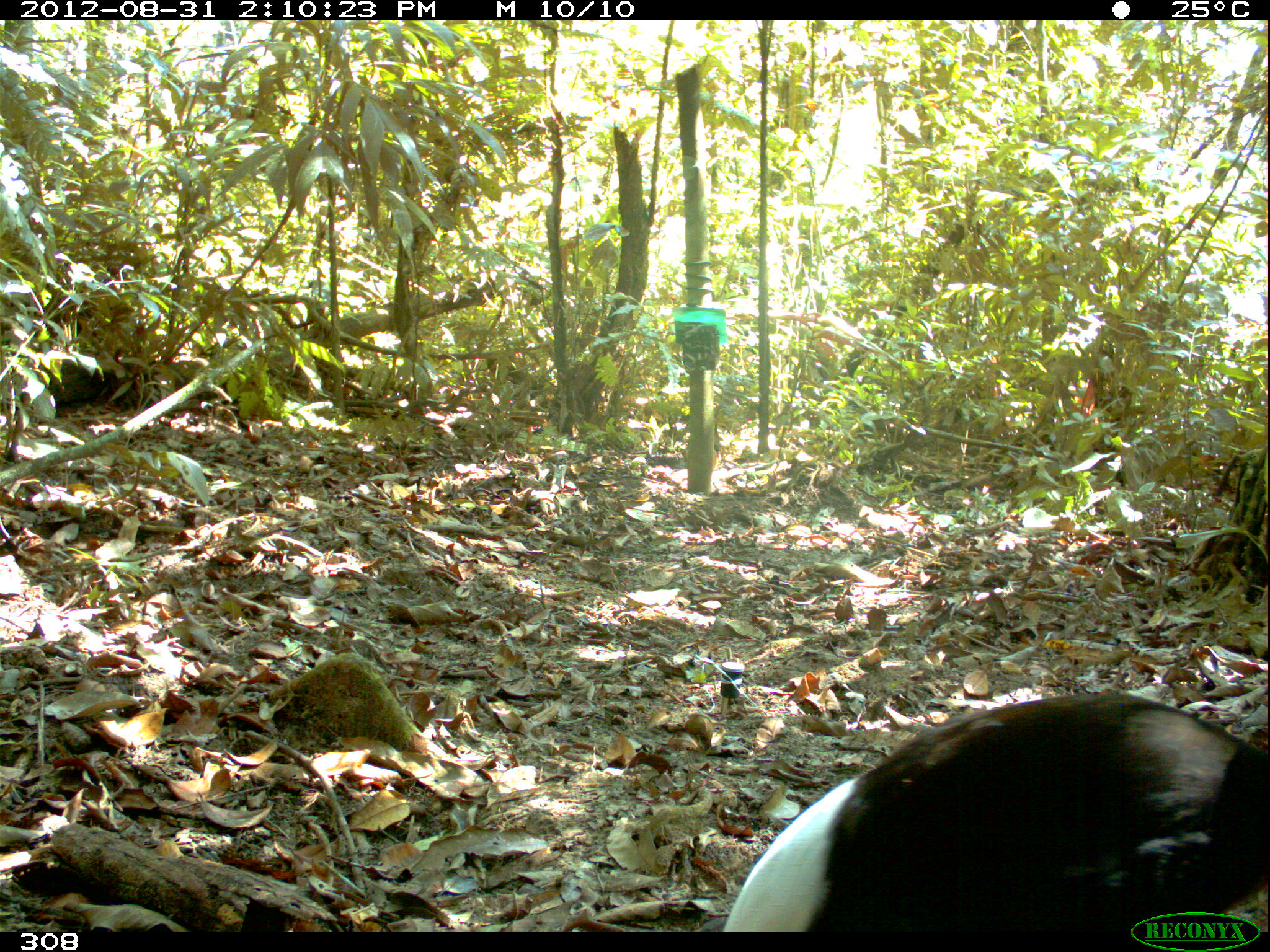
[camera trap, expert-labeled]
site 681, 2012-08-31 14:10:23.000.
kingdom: Animalia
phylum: Chordata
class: Aves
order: Gruiformes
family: Psophiidae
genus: Psophia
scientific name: Psophia leucoptera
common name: pale-winged trumpeter